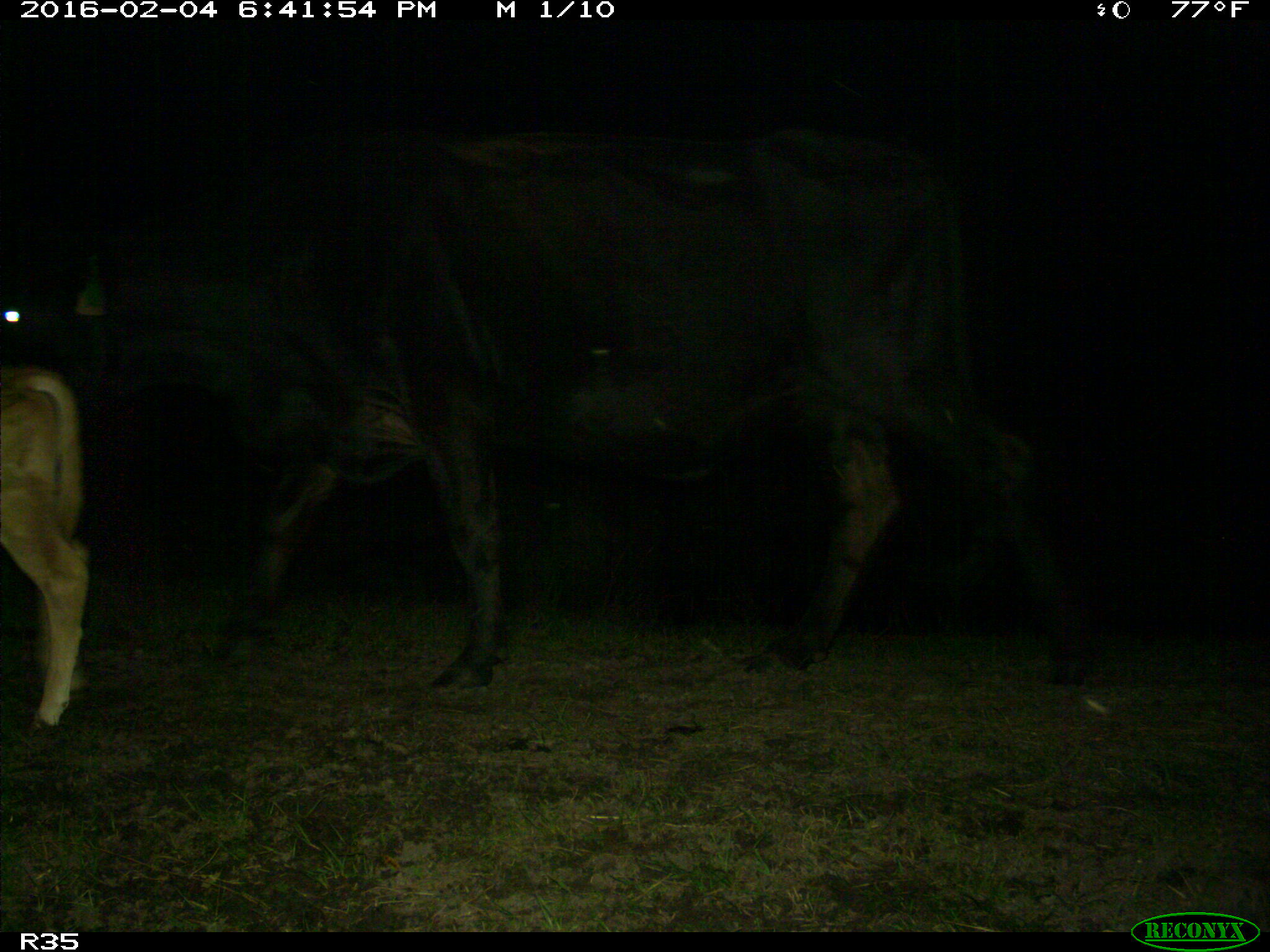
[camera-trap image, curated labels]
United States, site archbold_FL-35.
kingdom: Animalia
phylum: Chordata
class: Mammalia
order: Artiodactyla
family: Bovidae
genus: Bos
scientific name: Bos taurus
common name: domestic cow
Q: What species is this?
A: Bos taurus (domestic cow).